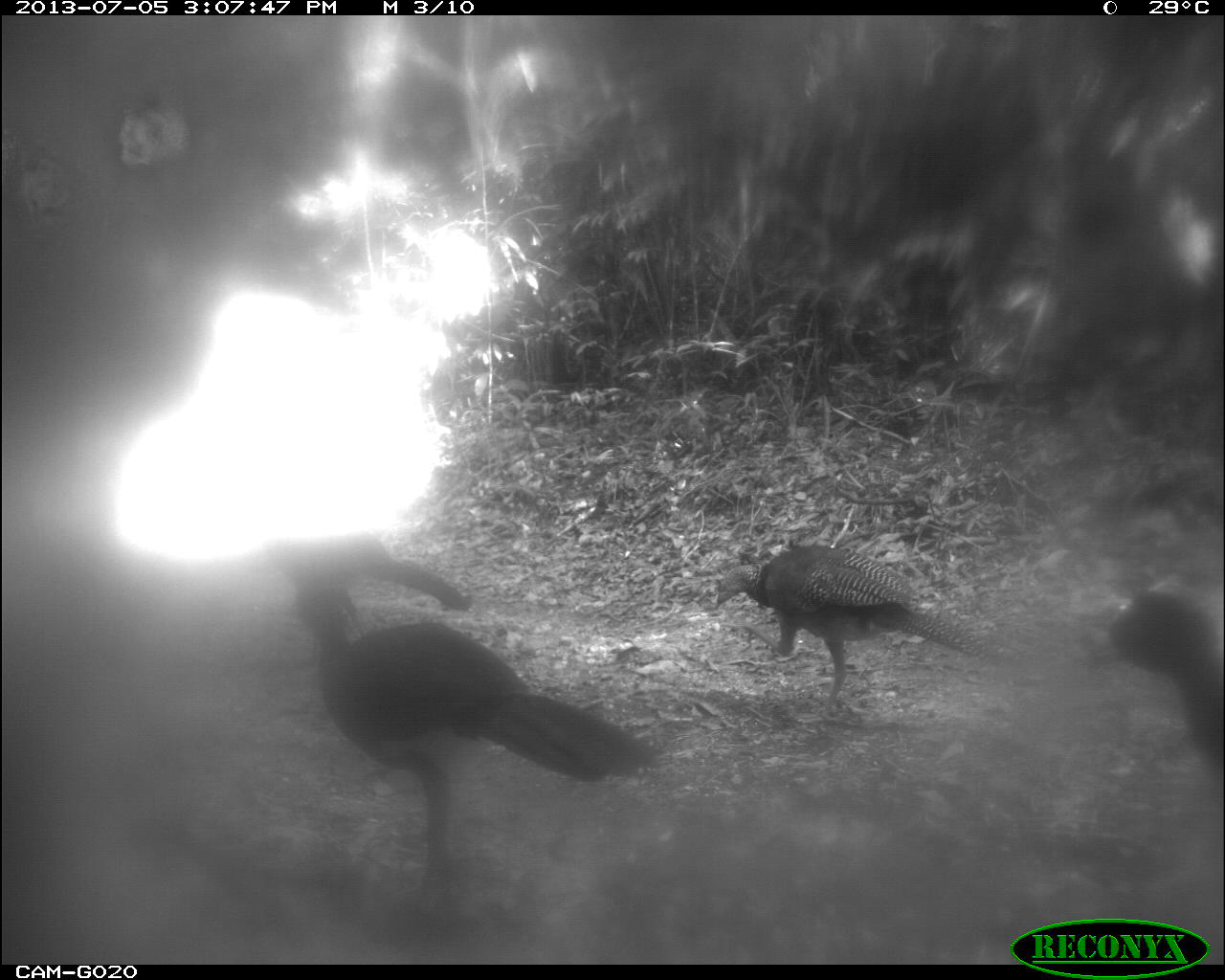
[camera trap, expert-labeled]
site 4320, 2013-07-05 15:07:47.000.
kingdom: Animalia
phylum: Chordata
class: Aves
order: Galliformes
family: Cracidae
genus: Crax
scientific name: Crax rubra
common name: great curassow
Crax rubra (great curassow), count 4.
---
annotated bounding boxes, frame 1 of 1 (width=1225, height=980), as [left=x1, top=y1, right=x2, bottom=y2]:
crax rubra: [left=289, top=572, right=655, bottom=909]; [left=707, top=544, right=1023, bottom=723]; [left=1071, top=587, right=1225, bottom=792]; [left=251, top=524, right=470, bottom=606]